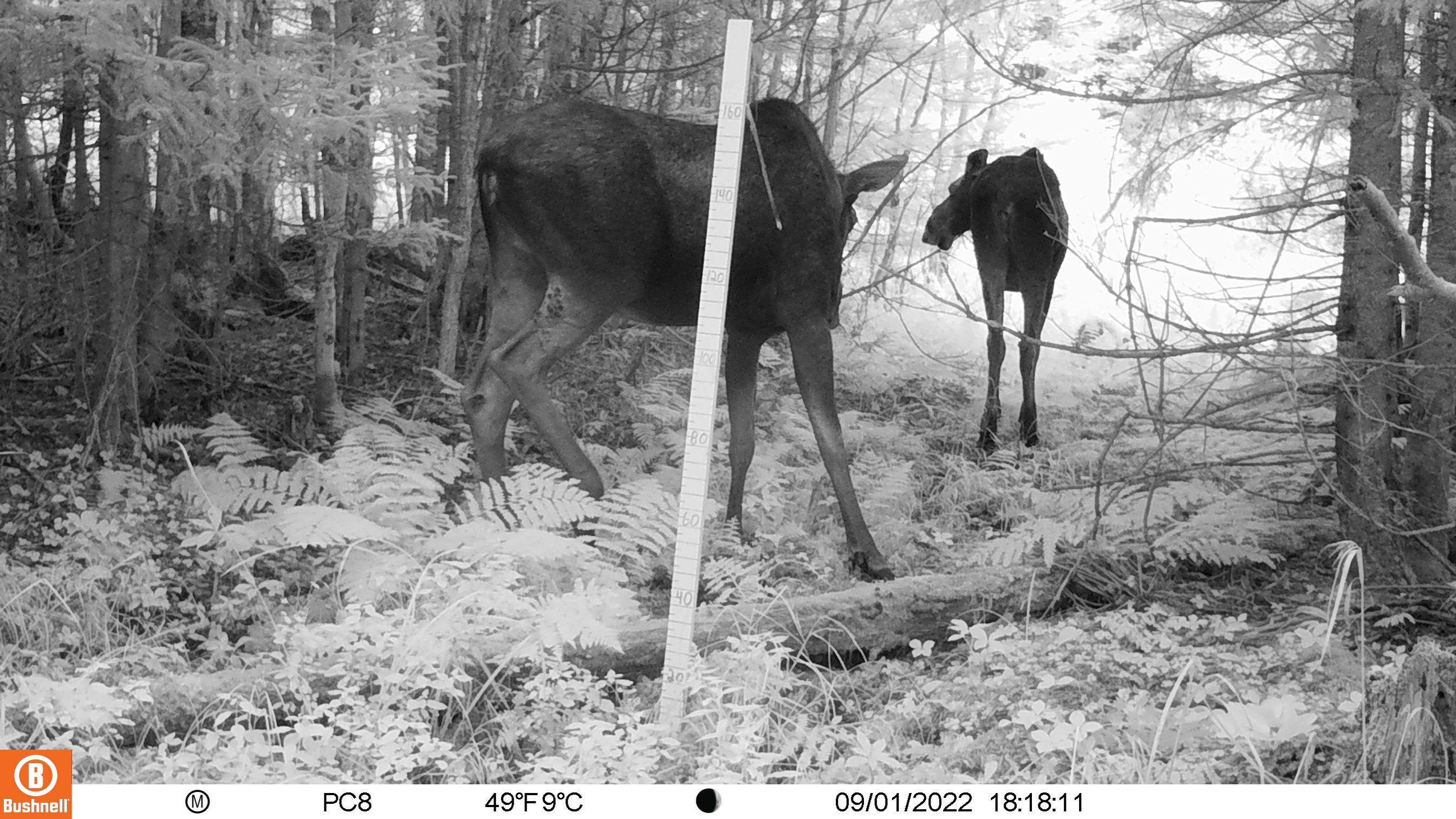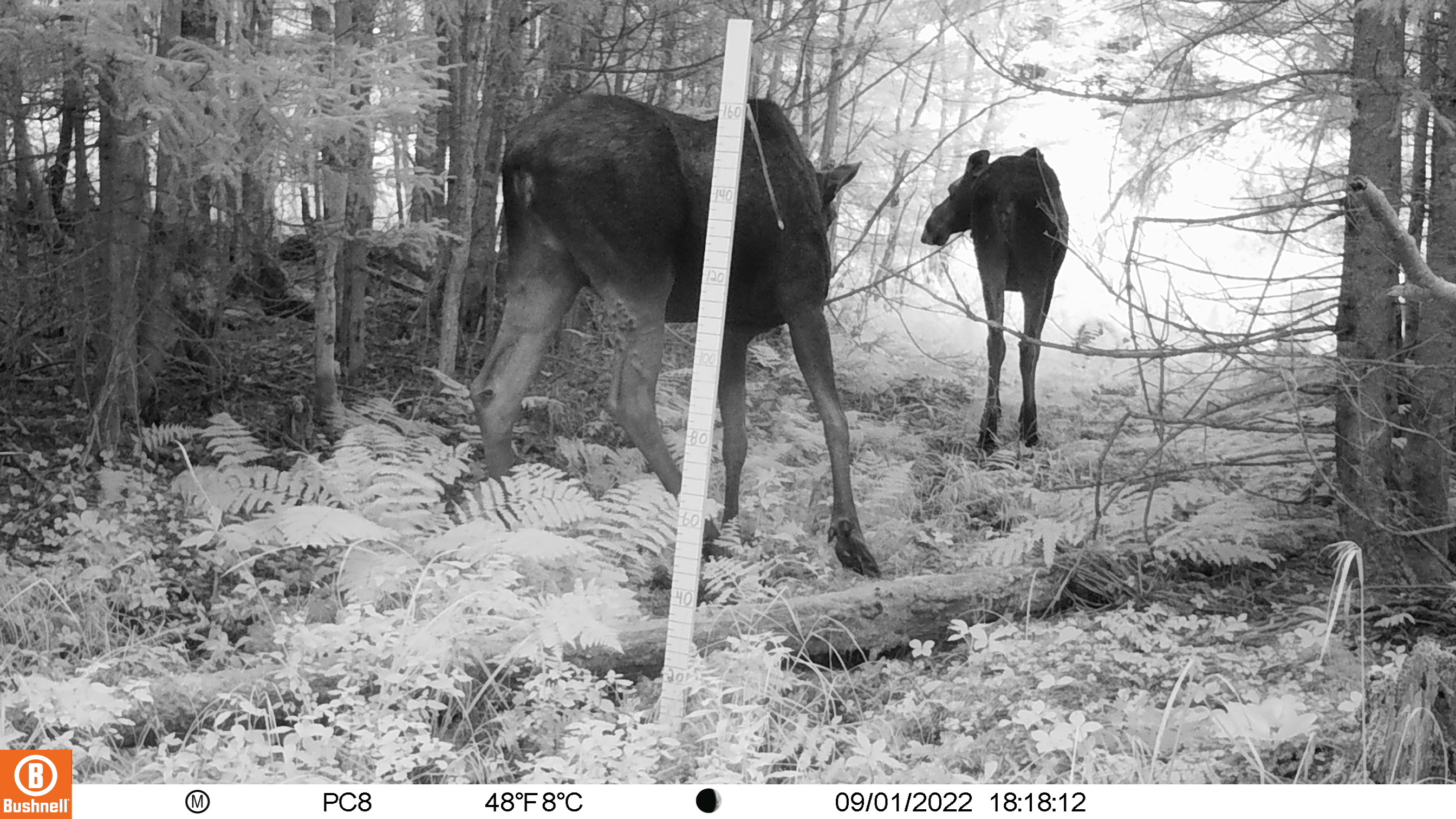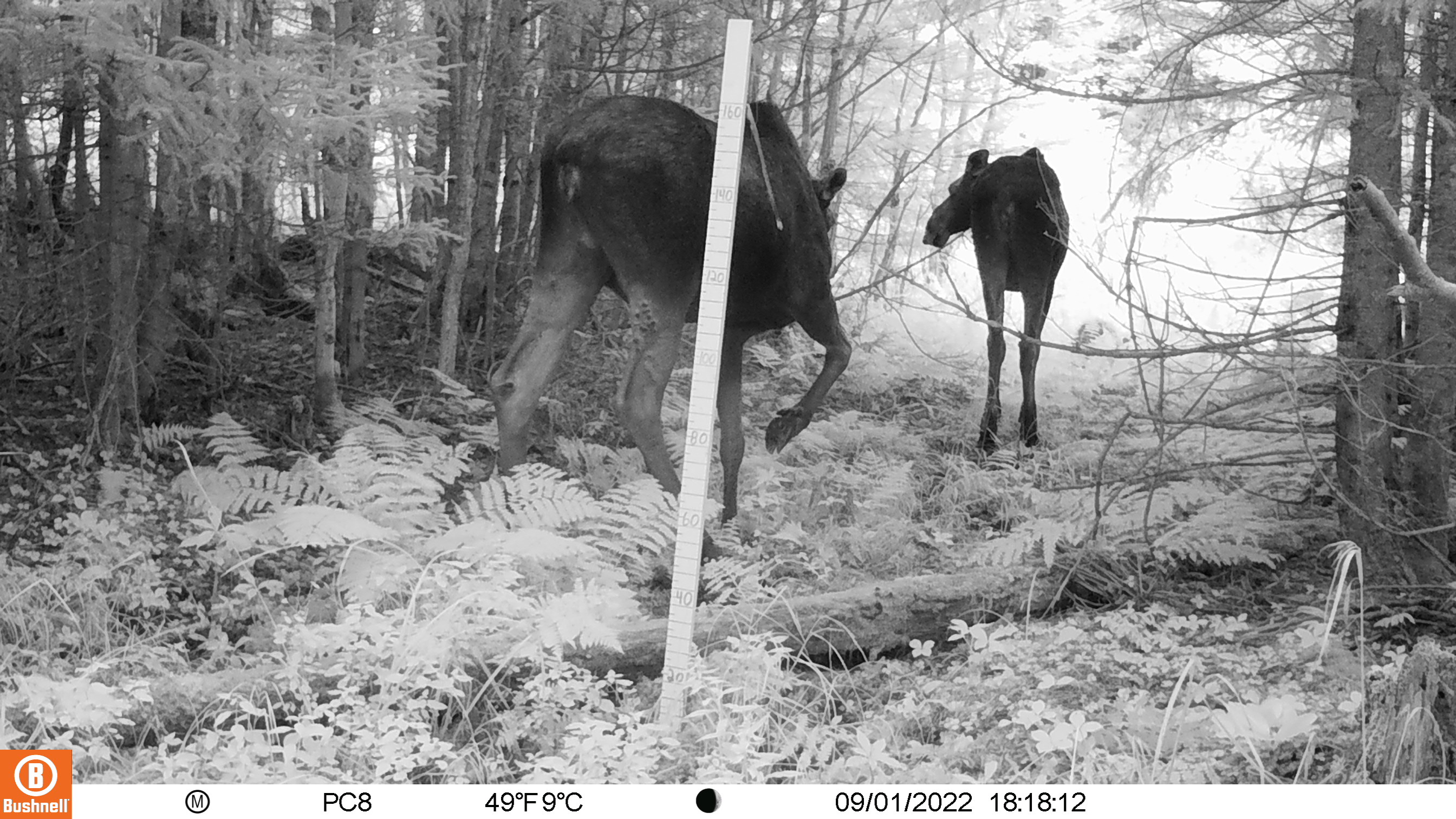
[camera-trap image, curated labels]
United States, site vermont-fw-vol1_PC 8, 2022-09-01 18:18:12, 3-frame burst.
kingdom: Animalia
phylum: Chordata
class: Mammalia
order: Artiodactyla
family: Cervidae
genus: Alces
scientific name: Alces alces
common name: moose